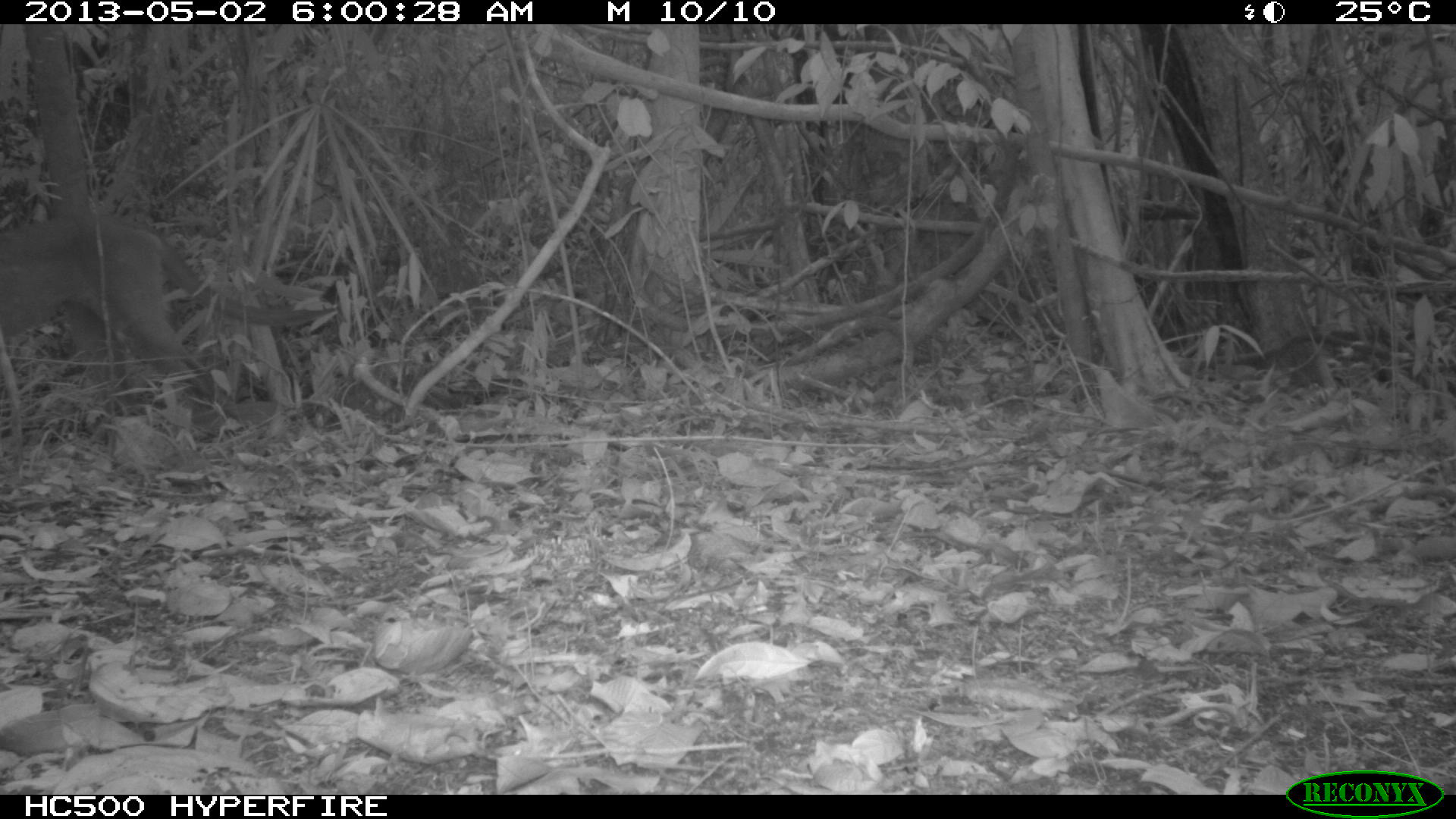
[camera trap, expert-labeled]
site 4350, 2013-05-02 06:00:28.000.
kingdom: Animalia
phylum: Chordata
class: Mammalia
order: Carnivora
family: Felidae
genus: Puma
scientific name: Puma concolor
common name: mountain lion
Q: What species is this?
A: Puma concolor (mountain lion).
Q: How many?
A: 1.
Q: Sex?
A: Male.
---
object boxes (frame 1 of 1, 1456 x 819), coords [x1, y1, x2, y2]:
puma concolor: [1, 223, 316, 406]